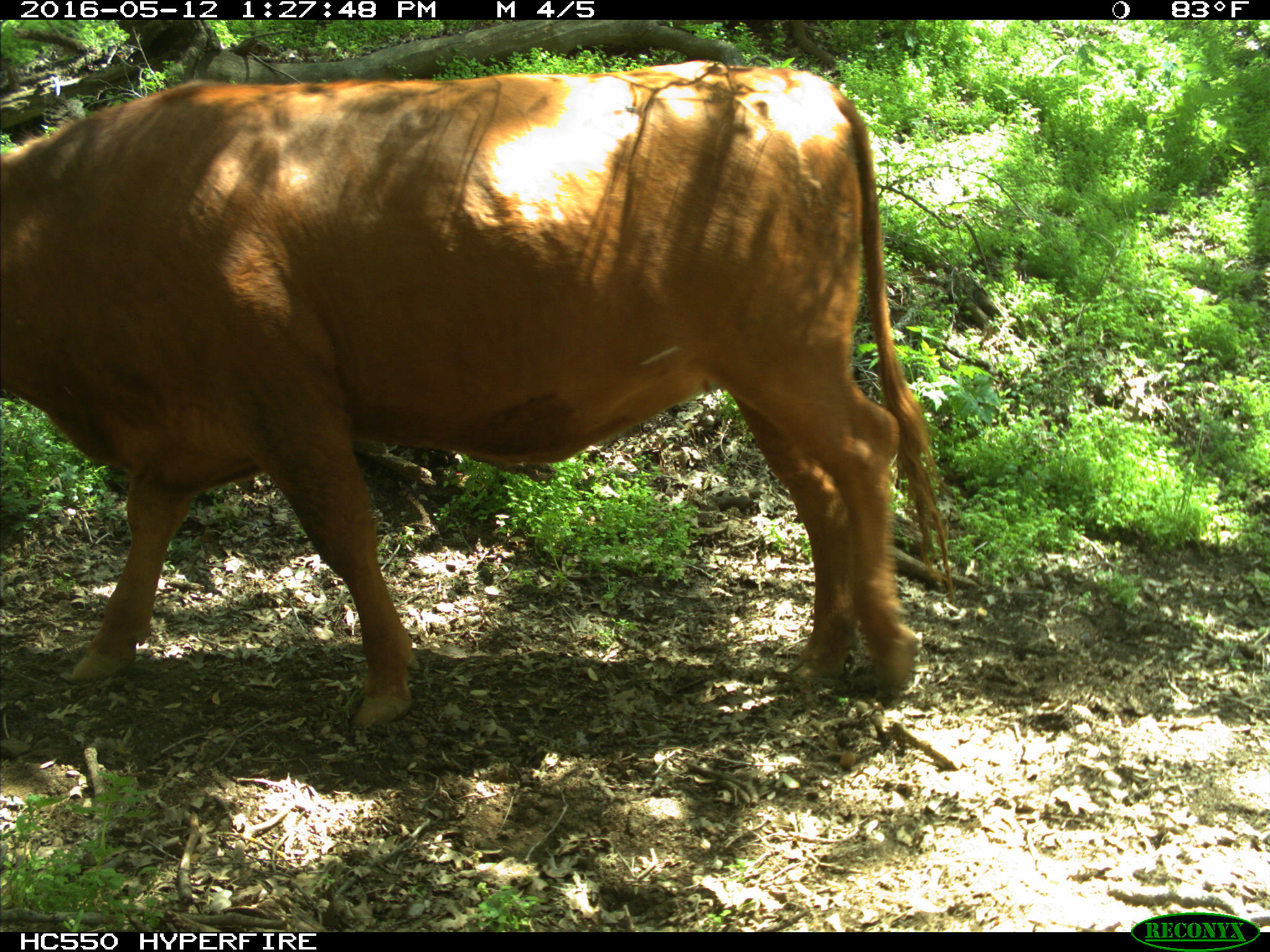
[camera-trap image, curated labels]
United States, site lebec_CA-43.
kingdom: Animalia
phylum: Chordata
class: Mammalia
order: Artiodactyla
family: Bovidae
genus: Bos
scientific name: Bos taurus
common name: domestic cow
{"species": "Bos taurus (domestic cow)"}